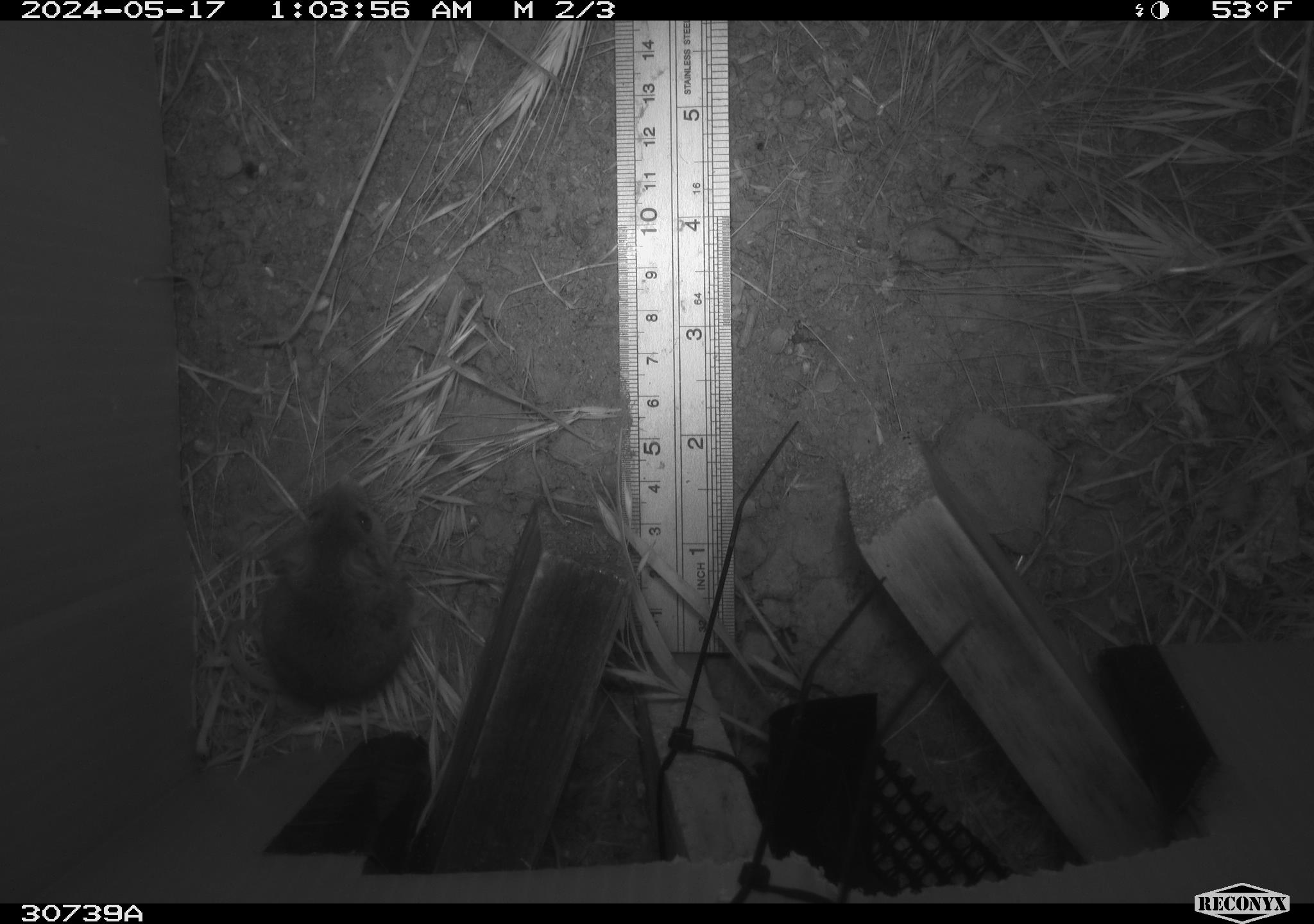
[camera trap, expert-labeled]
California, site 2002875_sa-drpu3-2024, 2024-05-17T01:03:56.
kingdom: Animalia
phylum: Chordata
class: Mammalia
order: Rodentia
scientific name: Rodentia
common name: rodent